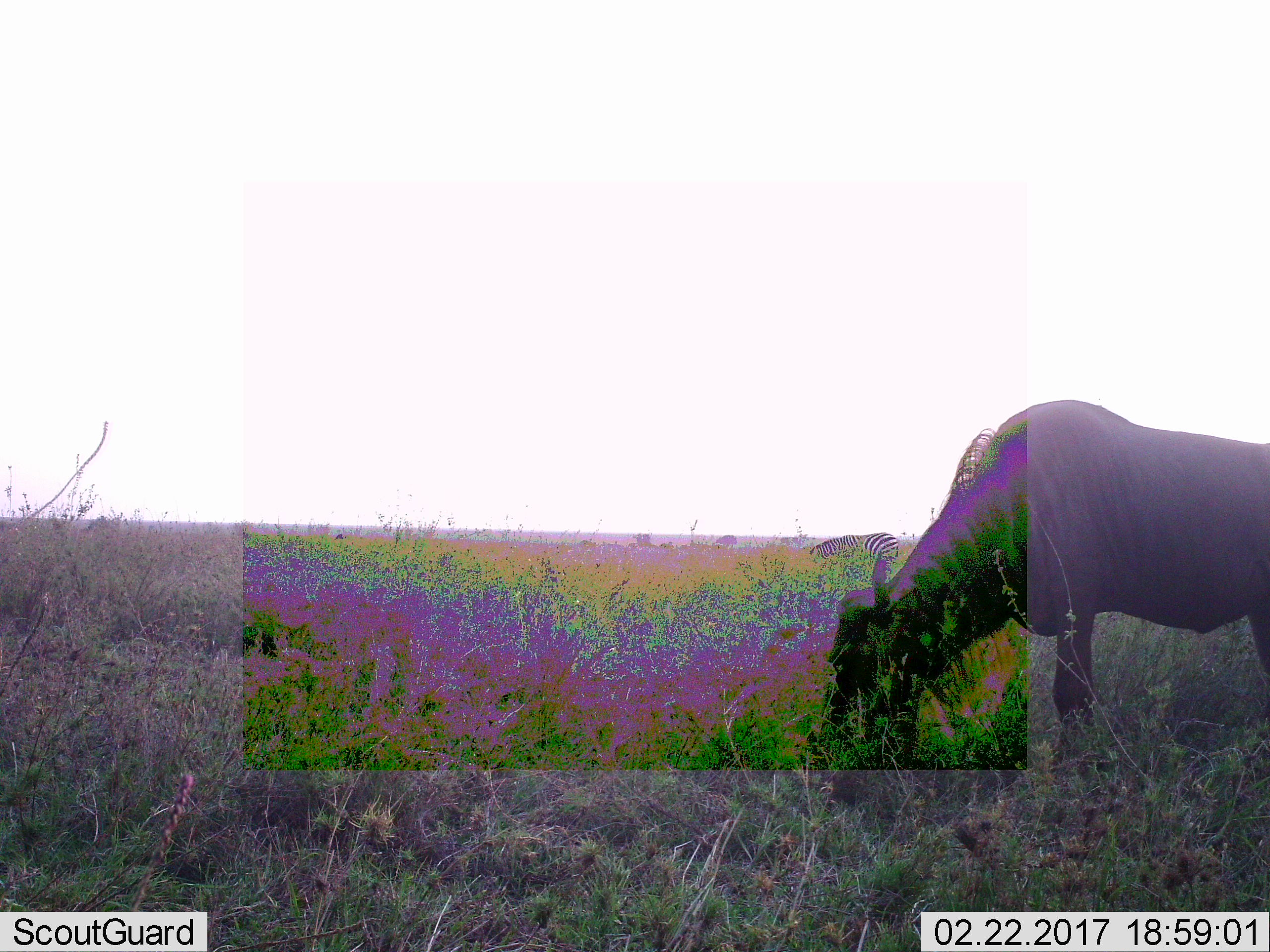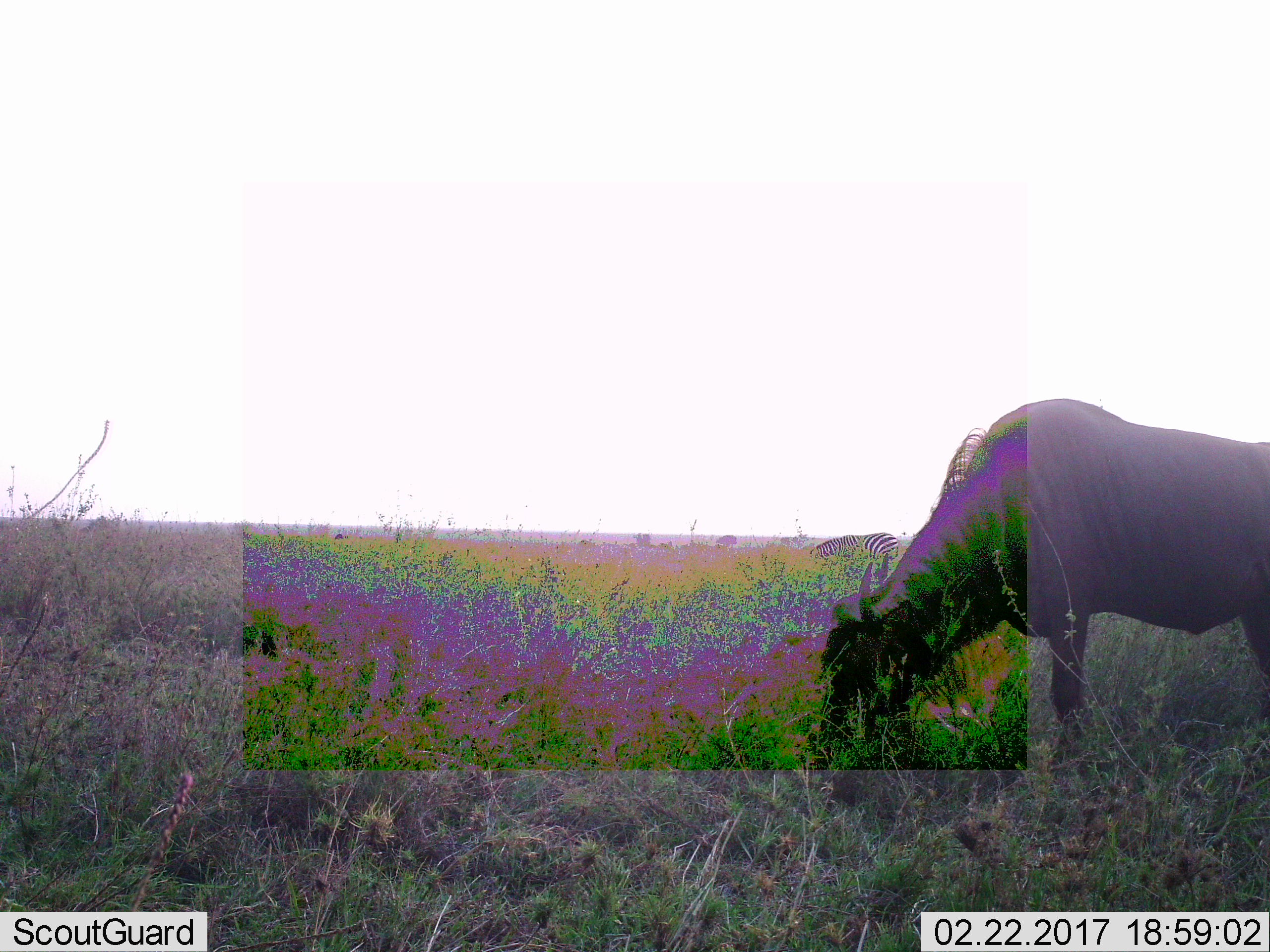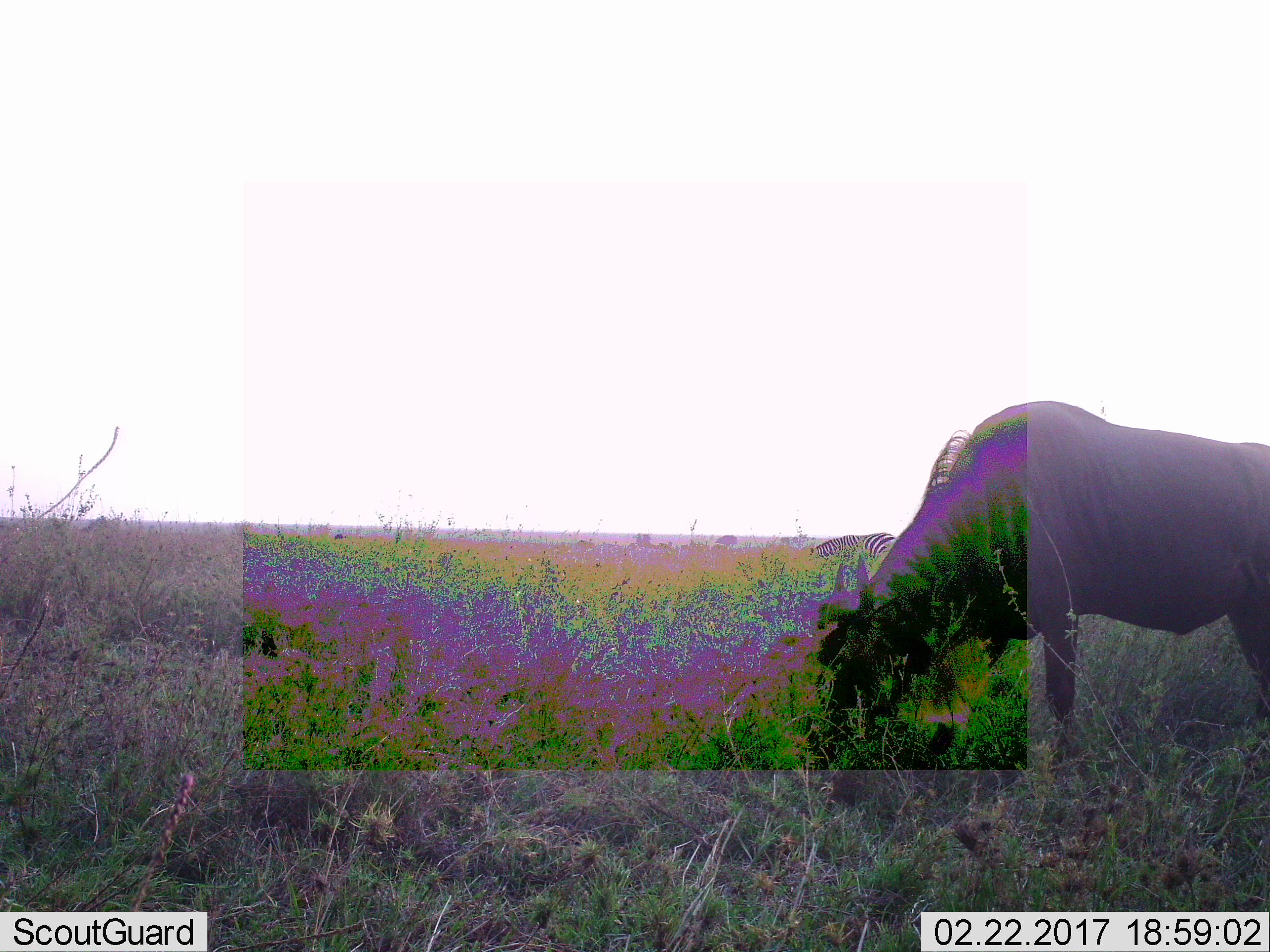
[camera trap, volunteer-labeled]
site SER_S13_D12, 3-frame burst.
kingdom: Animalia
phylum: Chordata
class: Mammalia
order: Artiodactyla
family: Bovidae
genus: Connochaetes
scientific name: Connochaetes taurinus taurinus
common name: blue wildebeest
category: wildebeestblue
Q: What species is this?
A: Wildebeestblue (blue wildebeest) (Connochaetes taurinus taurinus).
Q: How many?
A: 1.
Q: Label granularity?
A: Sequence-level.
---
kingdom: Animalia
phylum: Chordata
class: Mammalia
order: Perissodactyla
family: Equidae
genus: Equus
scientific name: Equus quagga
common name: plains zebra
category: zebraplains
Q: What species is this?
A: Zebraplains (plains zebra) (Equus quagga).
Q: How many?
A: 1.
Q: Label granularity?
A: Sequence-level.